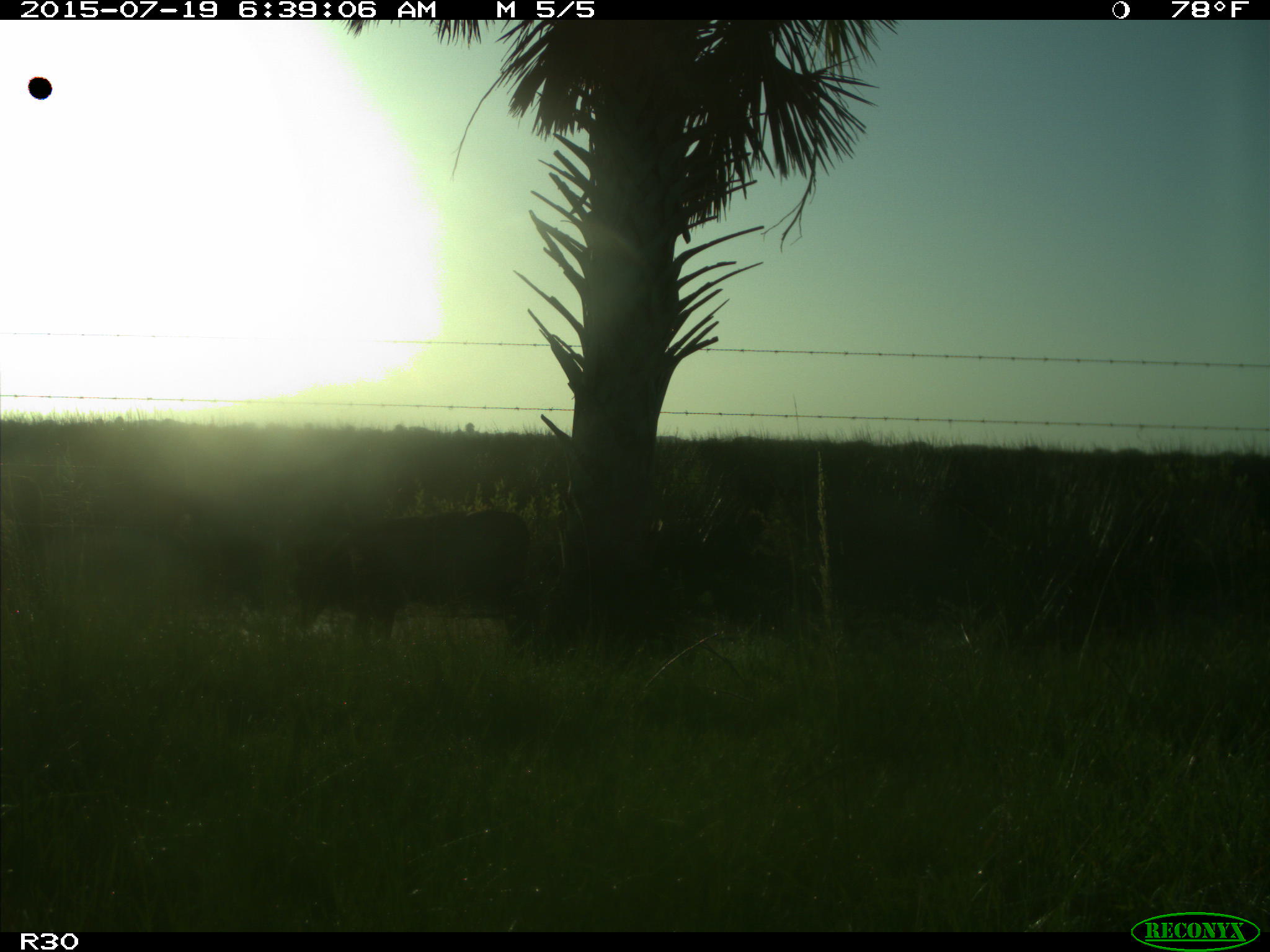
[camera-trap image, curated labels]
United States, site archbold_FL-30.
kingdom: Animalia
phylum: Chordata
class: Mammalia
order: Artiodactyla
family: Bovidae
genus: Bos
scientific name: Bos taurus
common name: domestic cow